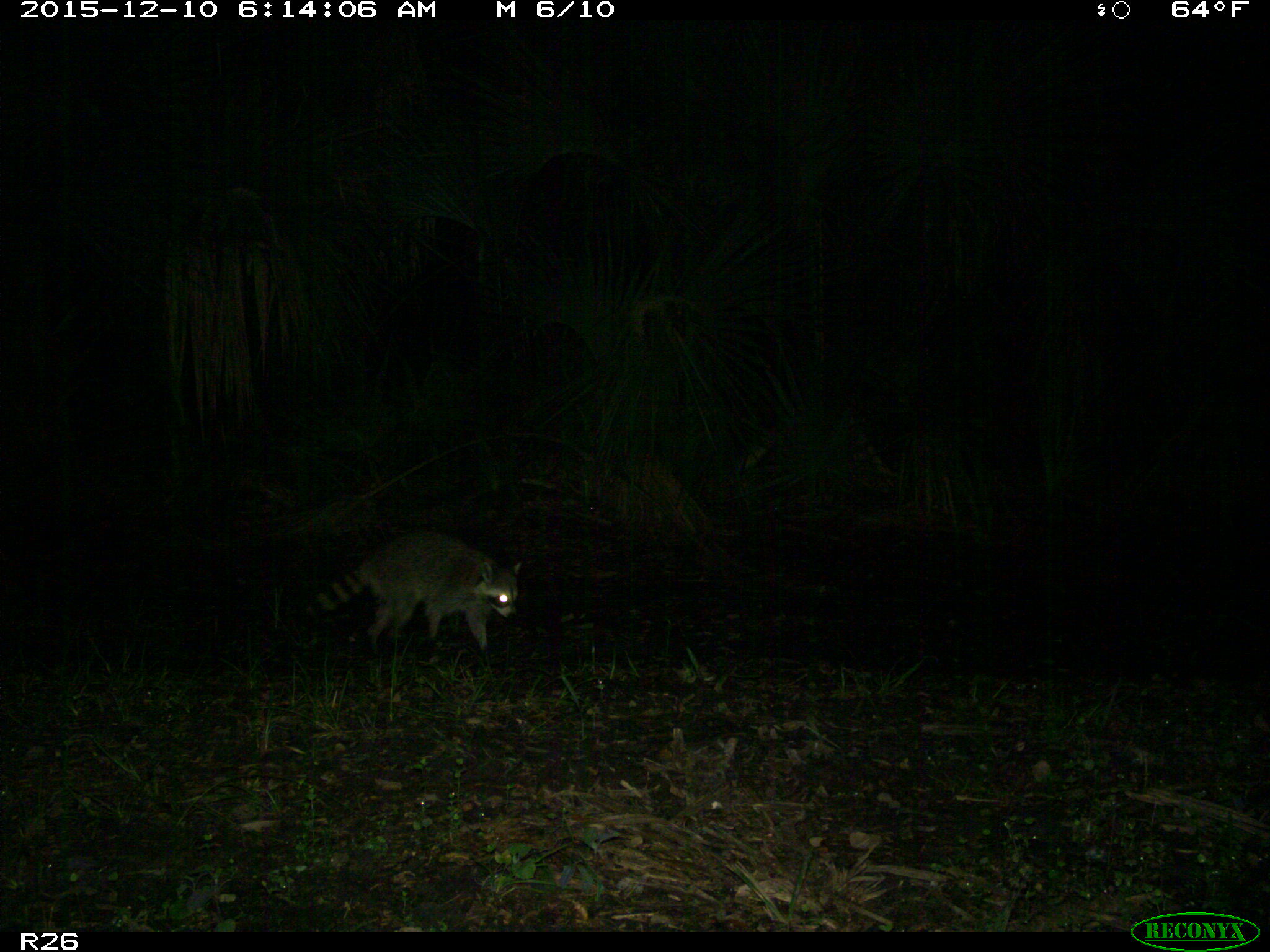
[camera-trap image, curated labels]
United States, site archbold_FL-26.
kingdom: Animalia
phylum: Chordata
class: Mammalia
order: Carnivora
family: Procyonidae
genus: Procyon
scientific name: Procyon lotor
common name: common raccoon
Procyon lotor (common raccoon).